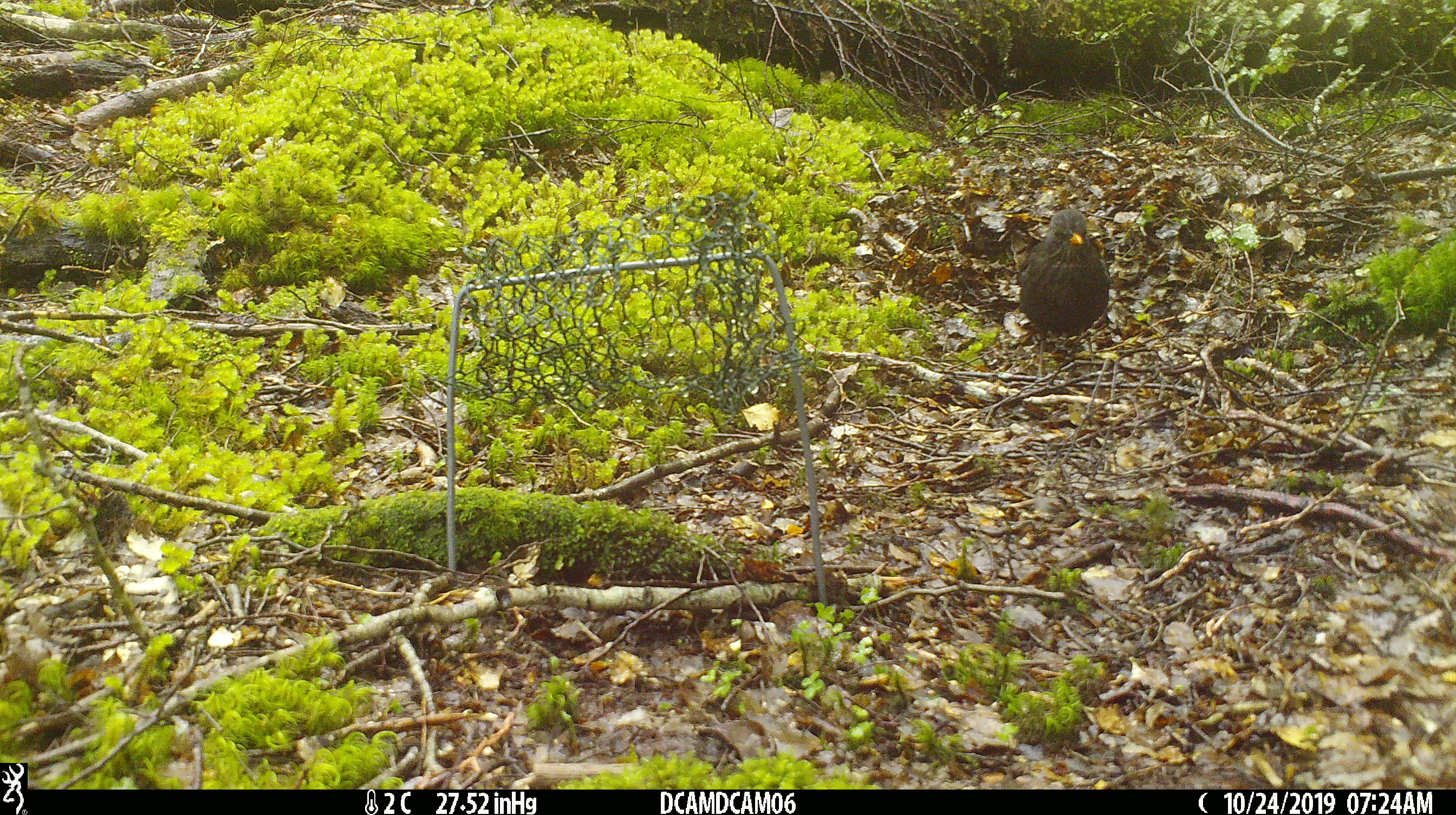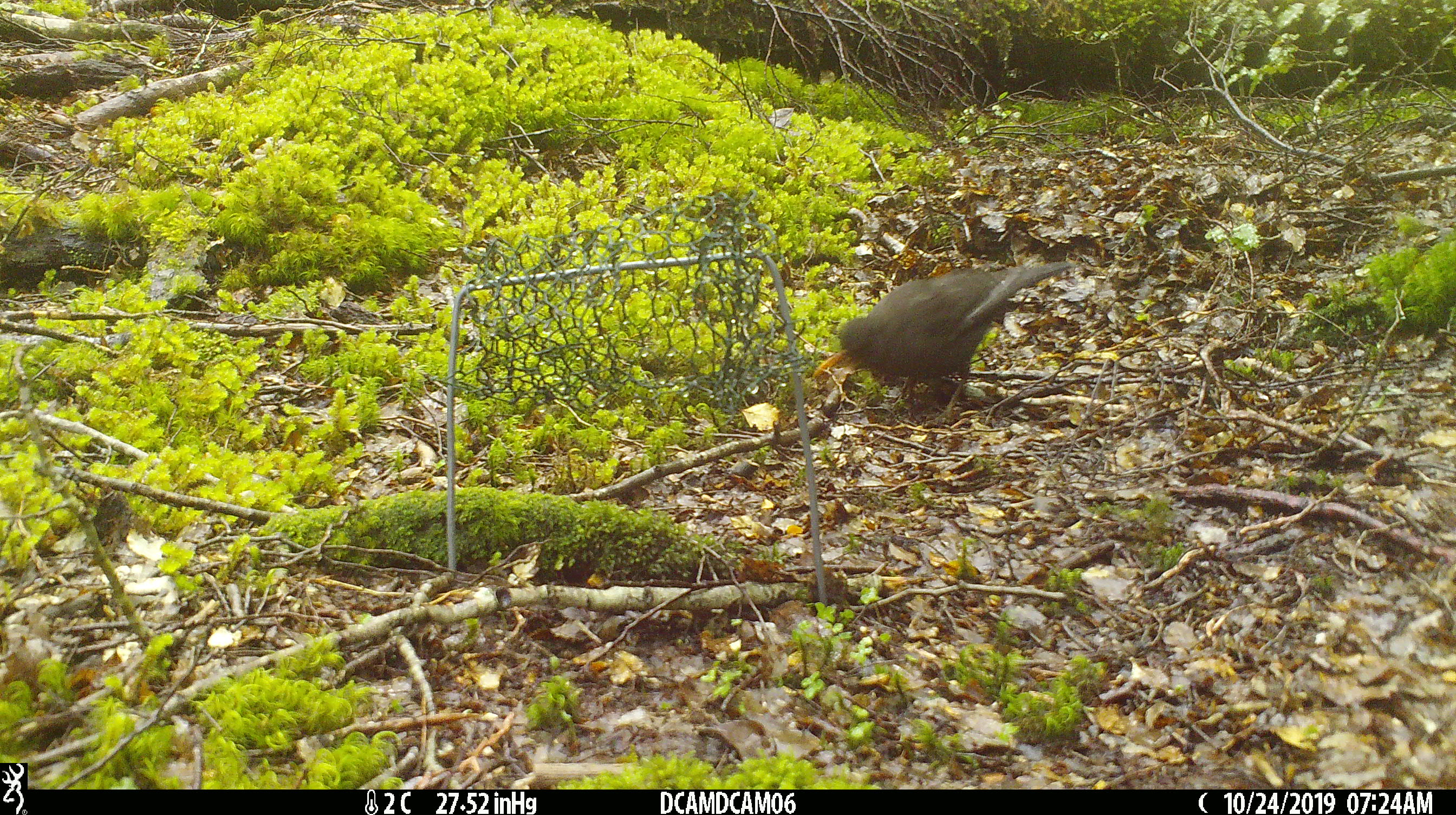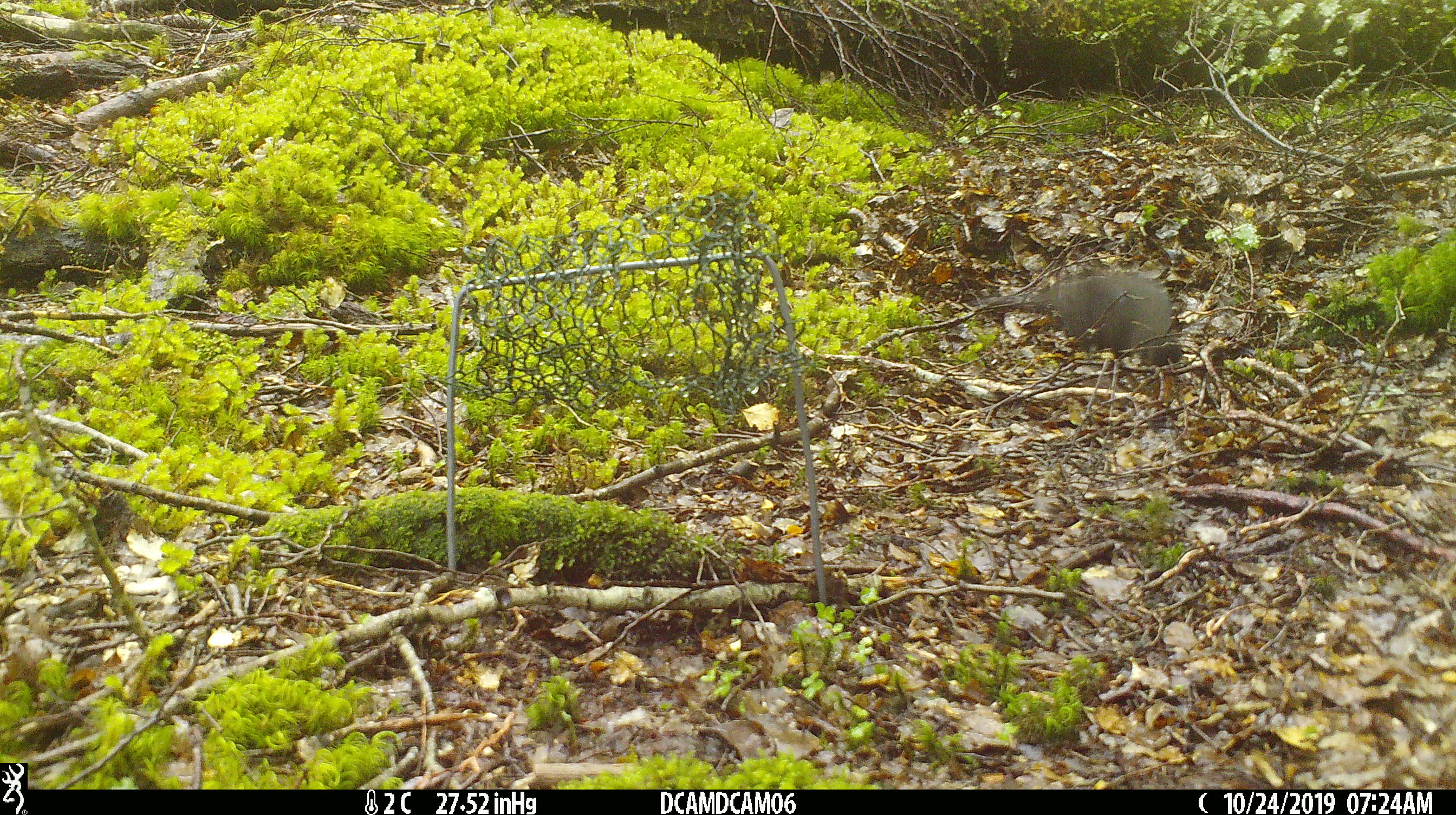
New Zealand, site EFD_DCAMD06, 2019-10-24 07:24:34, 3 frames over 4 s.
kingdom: Animalia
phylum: Chordata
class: Aves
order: Passeriformes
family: Turdidae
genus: Turdus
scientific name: Turdus merula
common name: eurasian blackbird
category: blackbird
Blackbird (eurasian blackbird) (Turdus merula).